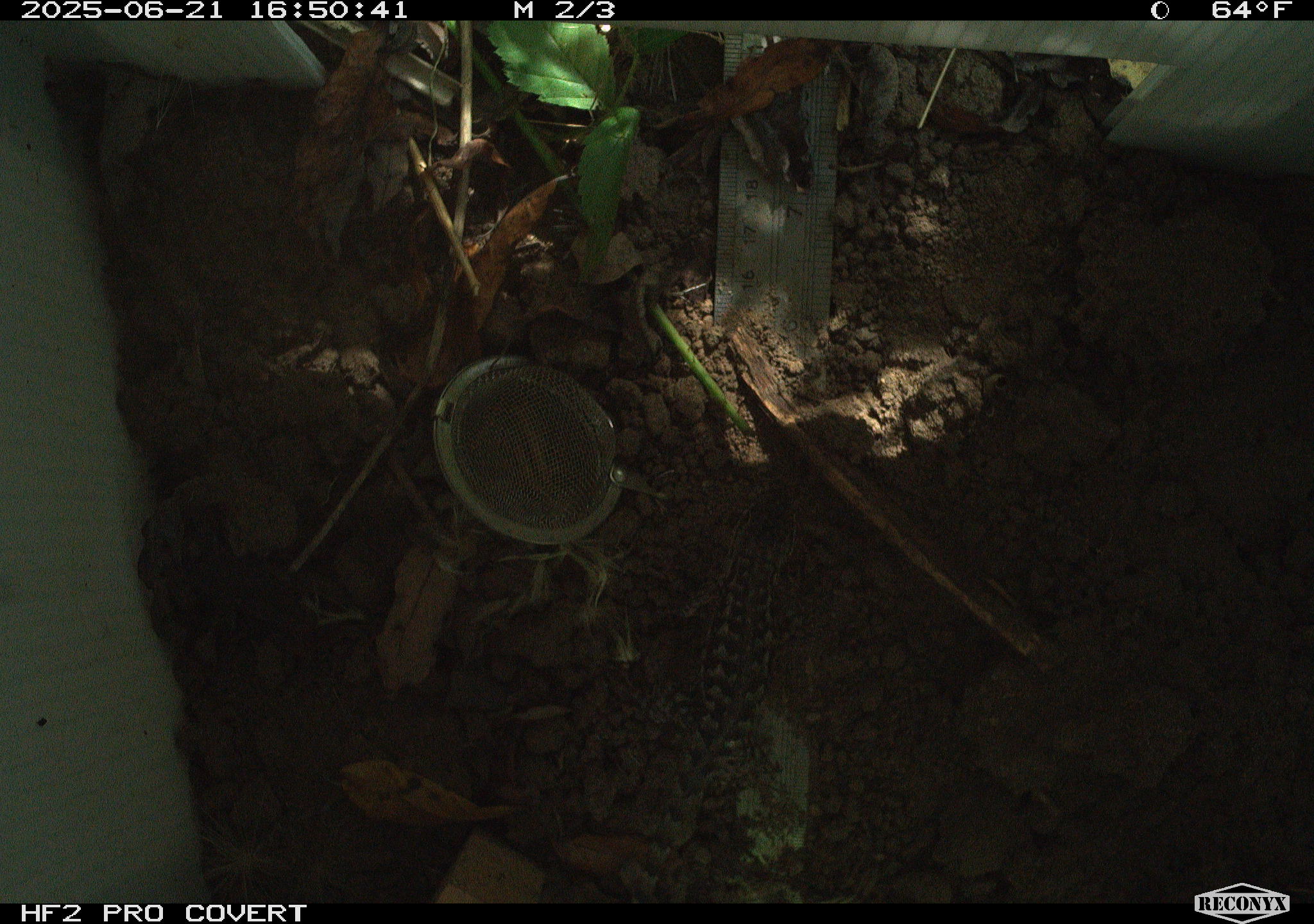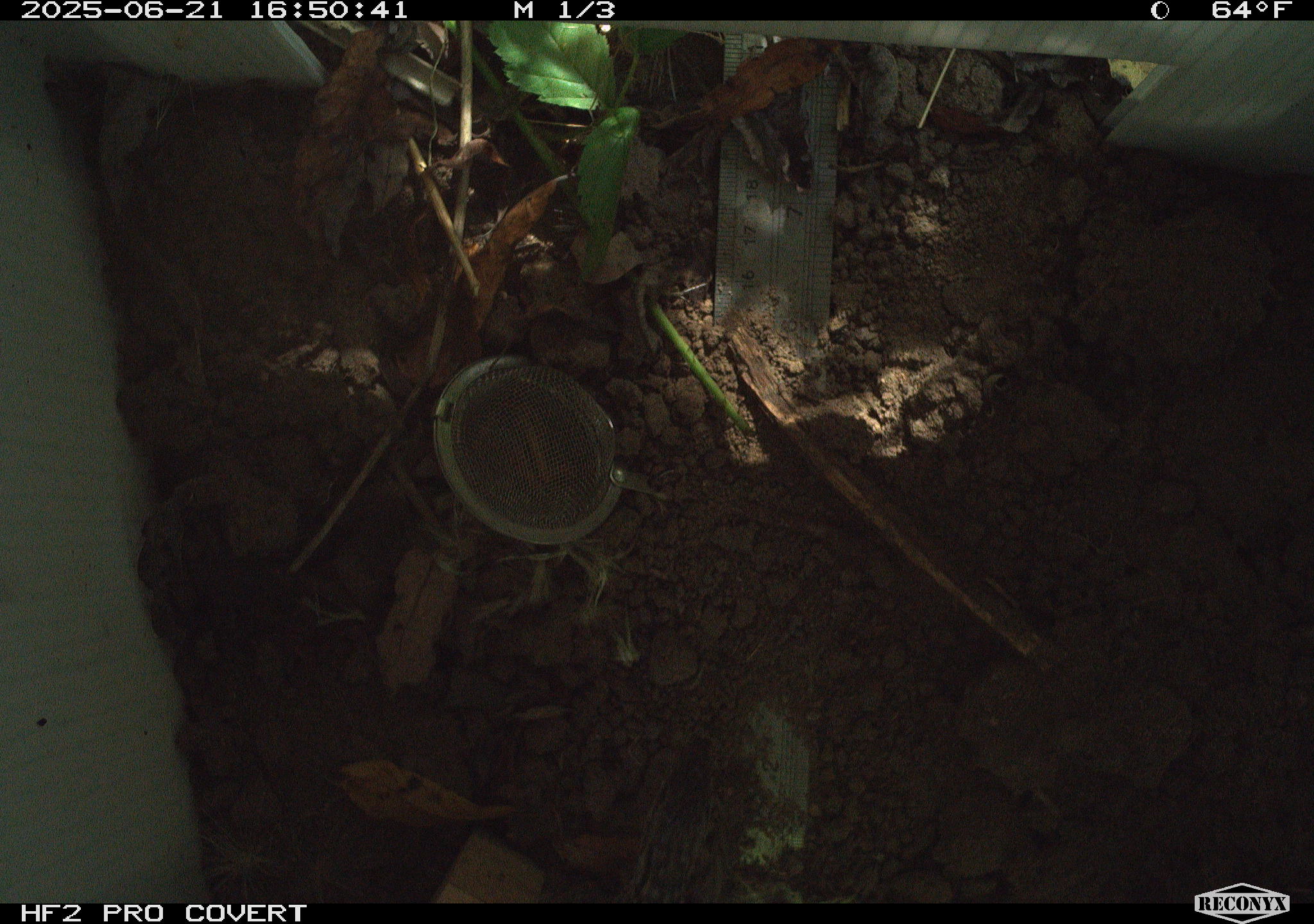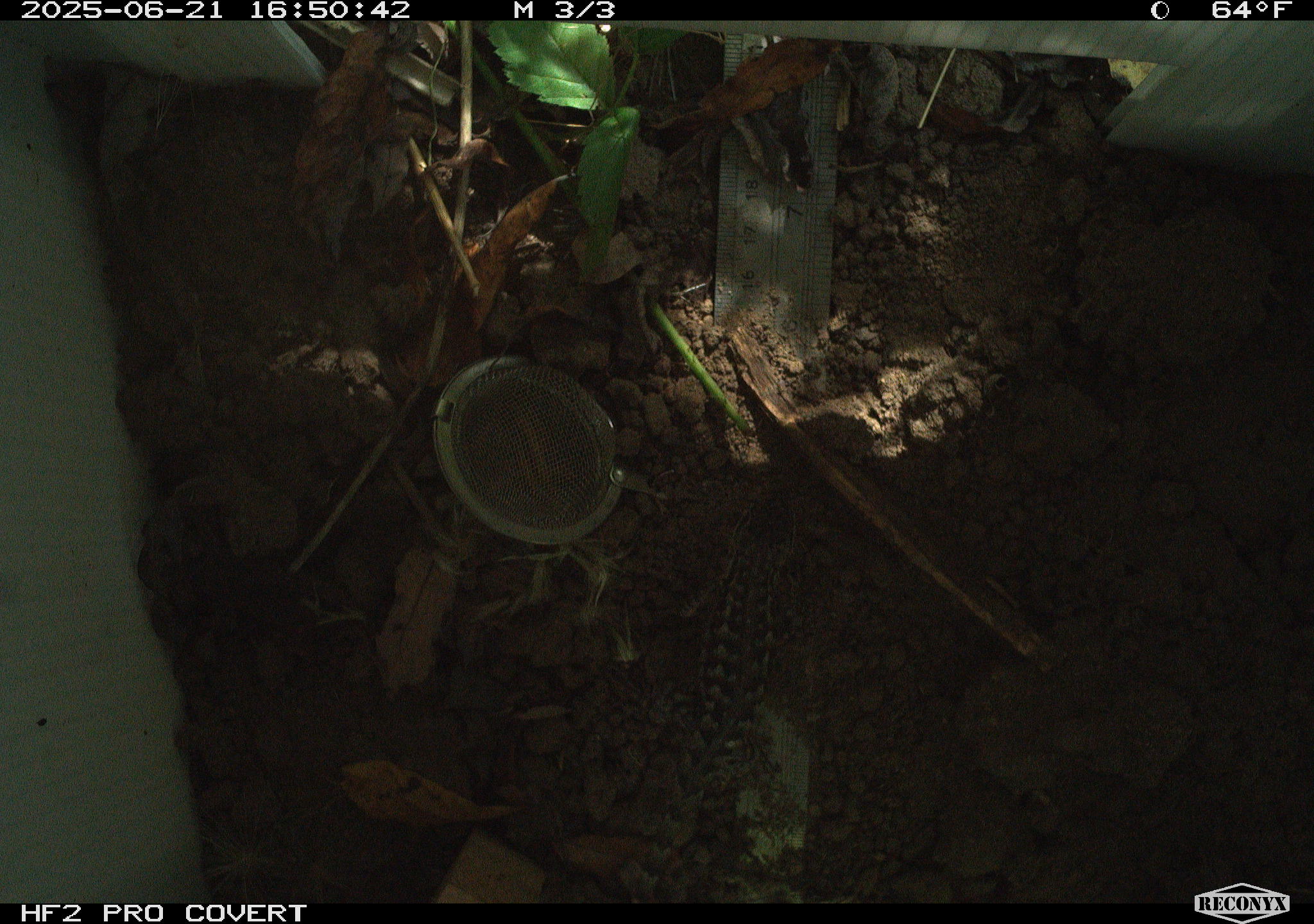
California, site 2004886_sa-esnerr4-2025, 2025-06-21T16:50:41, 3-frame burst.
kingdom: Animalia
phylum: Chordata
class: Reptilia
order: Squamata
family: Phrynosomatidae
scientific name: Phrynosomatidae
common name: north american spiny lizards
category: sceloporus/uta species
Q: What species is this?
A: Sceloporus/uta species (north american spiny lizards) (Phrynosomatidae).